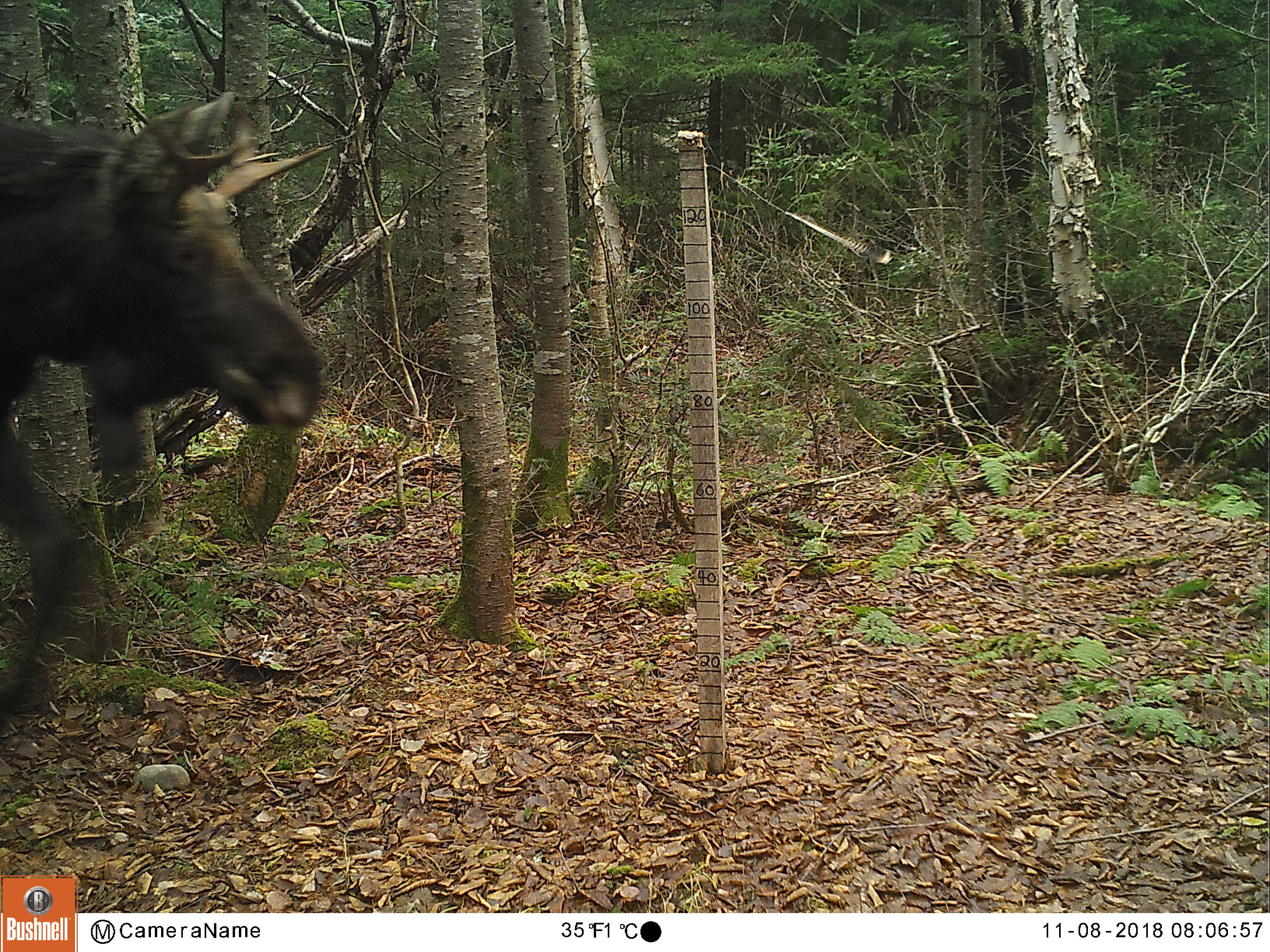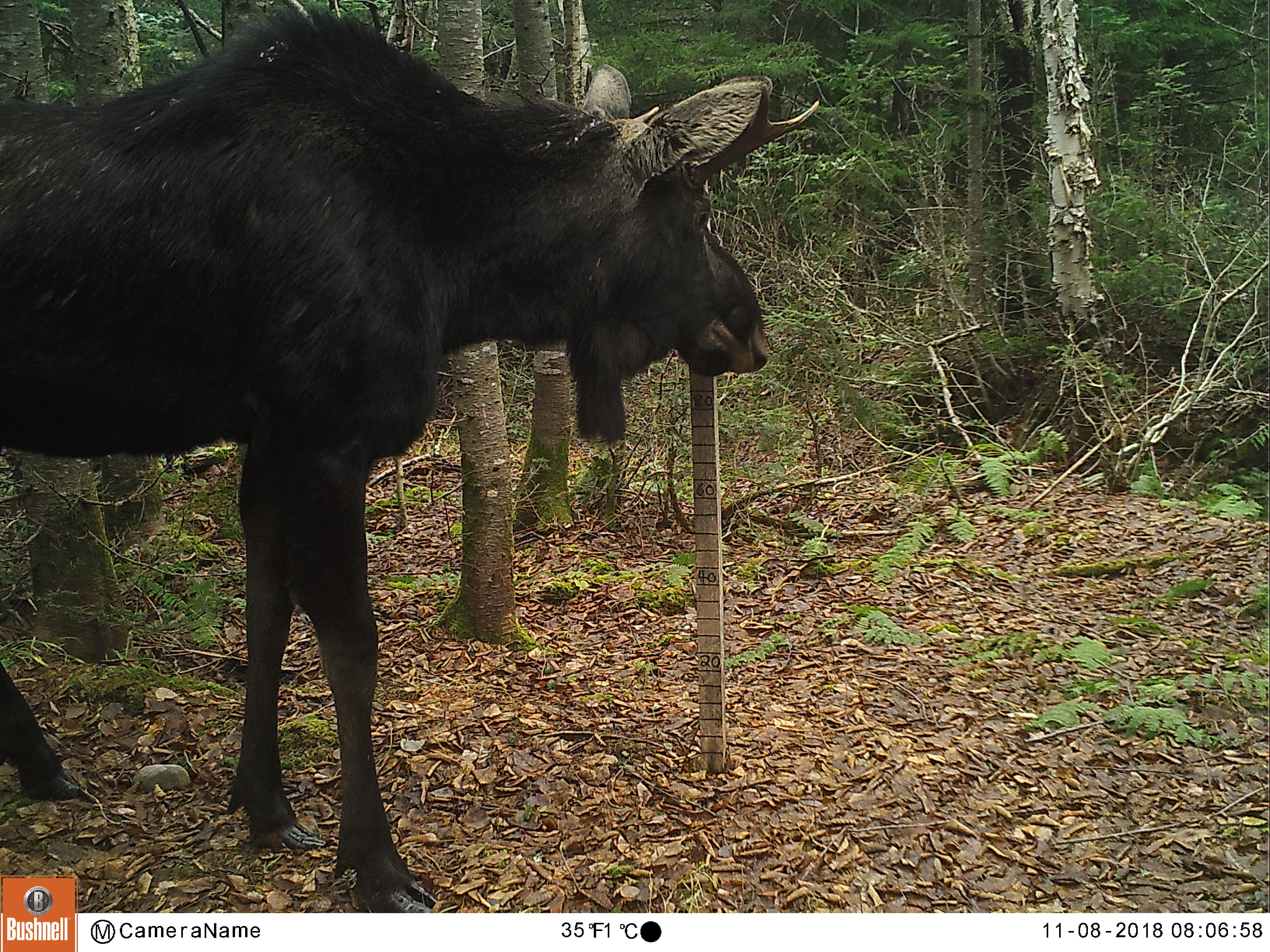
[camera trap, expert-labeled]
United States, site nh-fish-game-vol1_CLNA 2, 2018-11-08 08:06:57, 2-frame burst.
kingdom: Animalia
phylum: Chordata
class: Mammalia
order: Artiodactyla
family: Cervidae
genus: Alces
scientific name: Alces alces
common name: moose